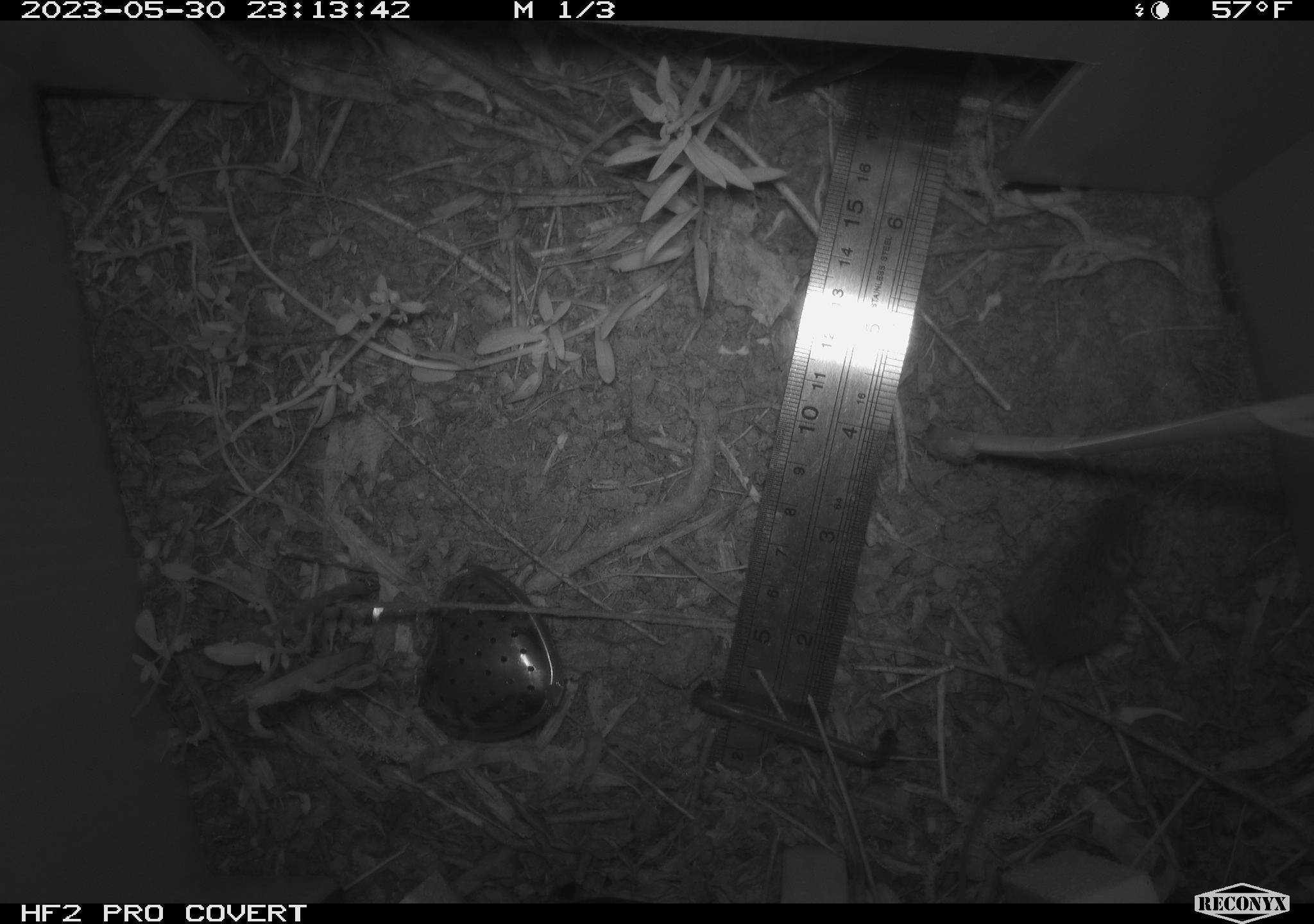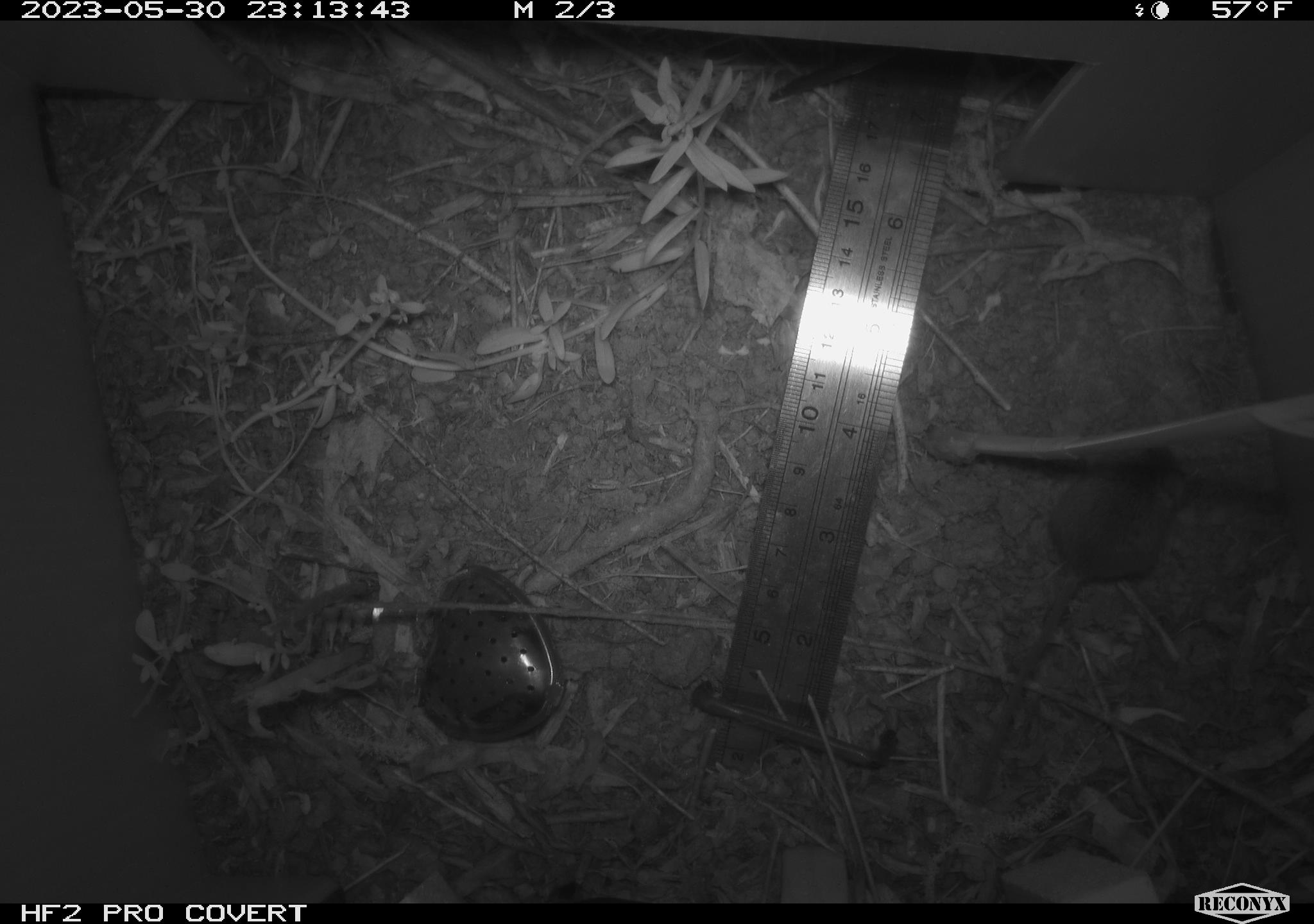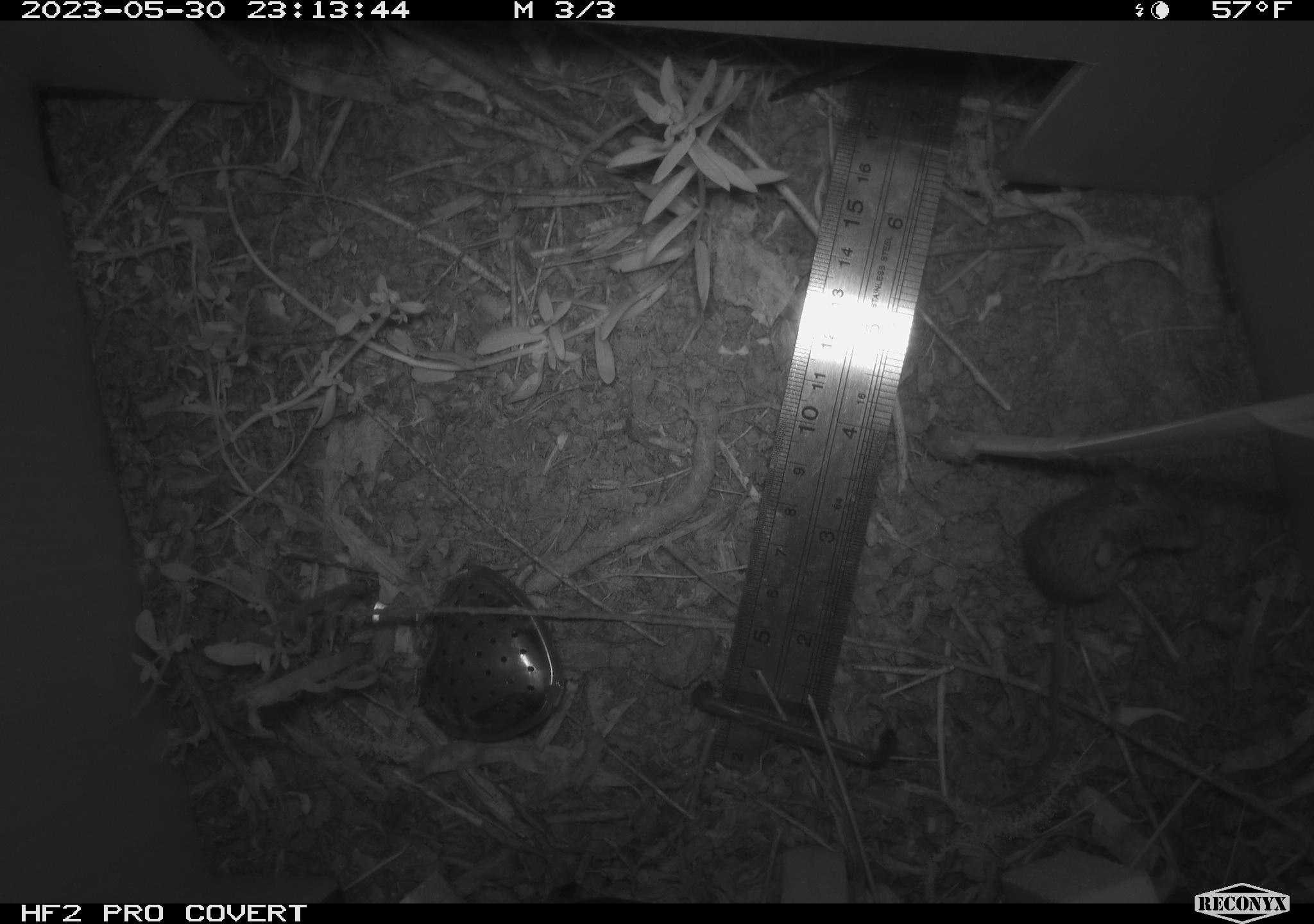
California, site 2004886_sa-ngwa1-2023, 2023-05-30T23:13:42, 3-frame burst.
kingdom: Animalia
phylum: Chordata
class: Mammalia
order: Rodentia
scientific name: Rodentia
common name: mouse species